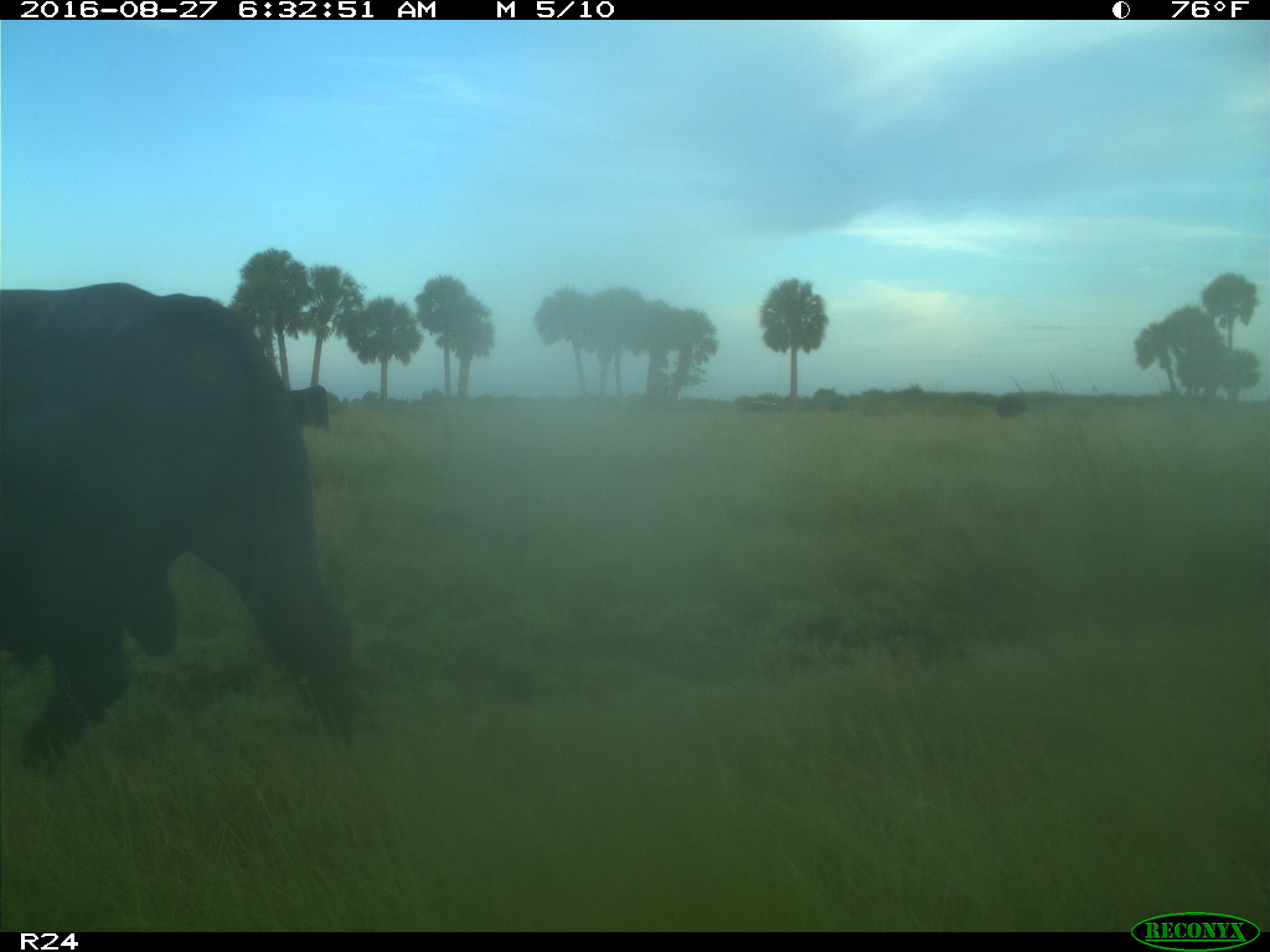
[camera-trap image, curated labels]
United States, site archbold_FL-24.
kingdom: Animalia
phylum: Chordata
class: Mammalia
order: Artiodactyla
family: Bovidae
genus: Bos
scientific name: Bos taurus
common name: domestic cow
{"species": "Bos taurus (domestic cow)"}